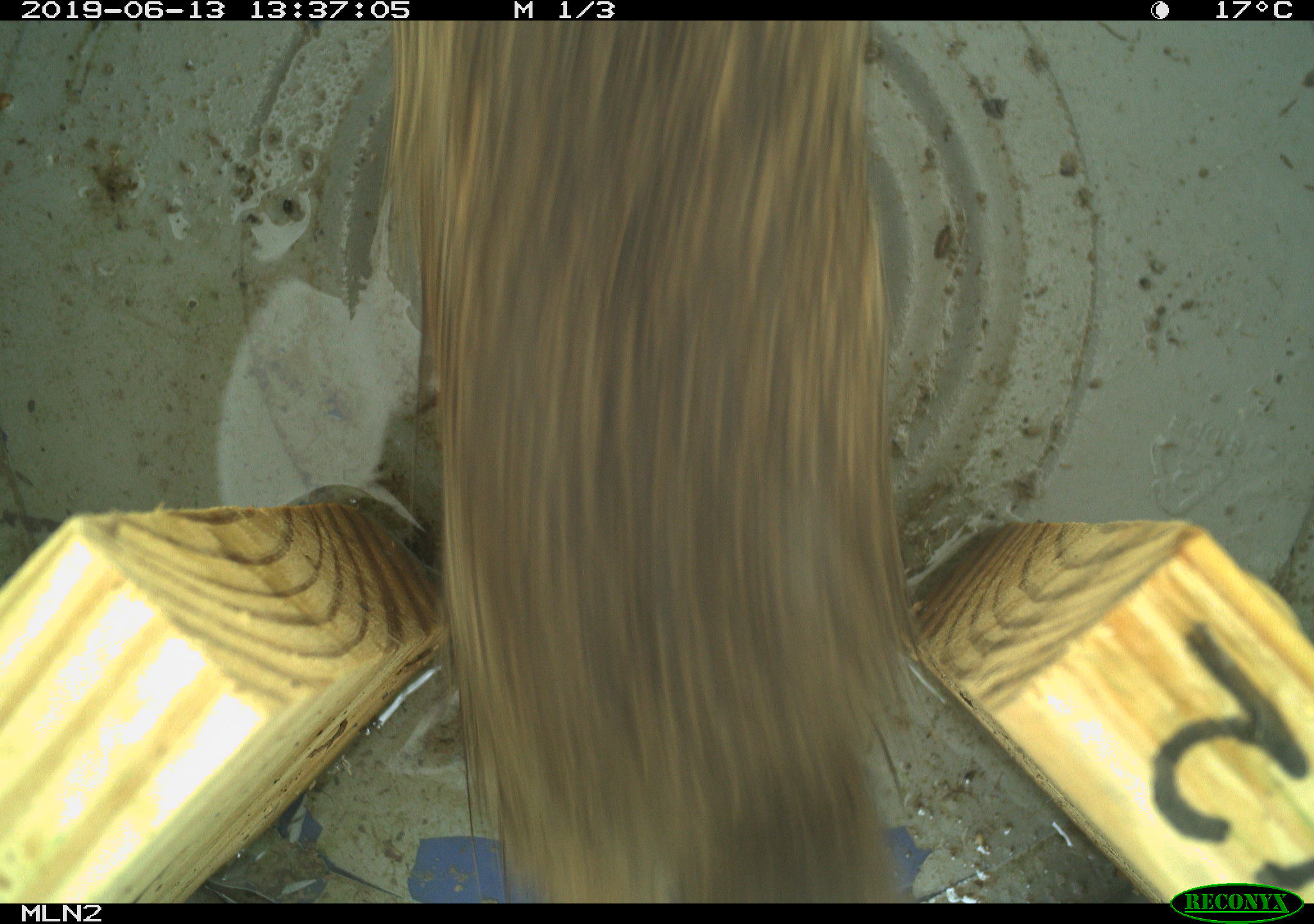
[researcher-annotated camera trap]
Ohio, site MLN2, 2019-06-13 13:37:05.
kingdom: Animalia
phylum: Chordata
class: Mammalia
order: Lagomorpha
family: Leporidae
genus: Sylvilagus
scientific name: Sylvilagus floridanus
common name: eastern cottontail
Eastern cottontail (Sylvilagus floridanus).